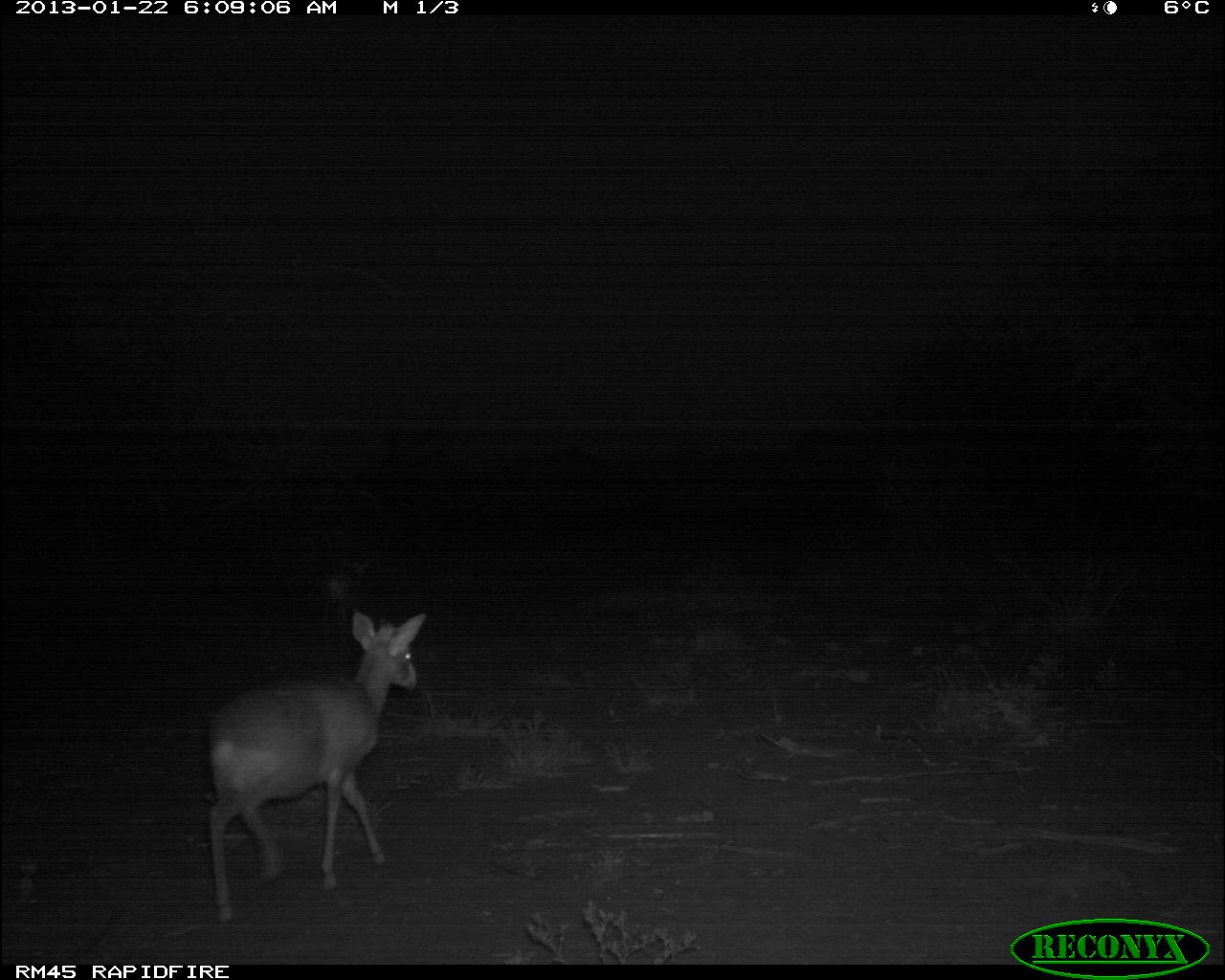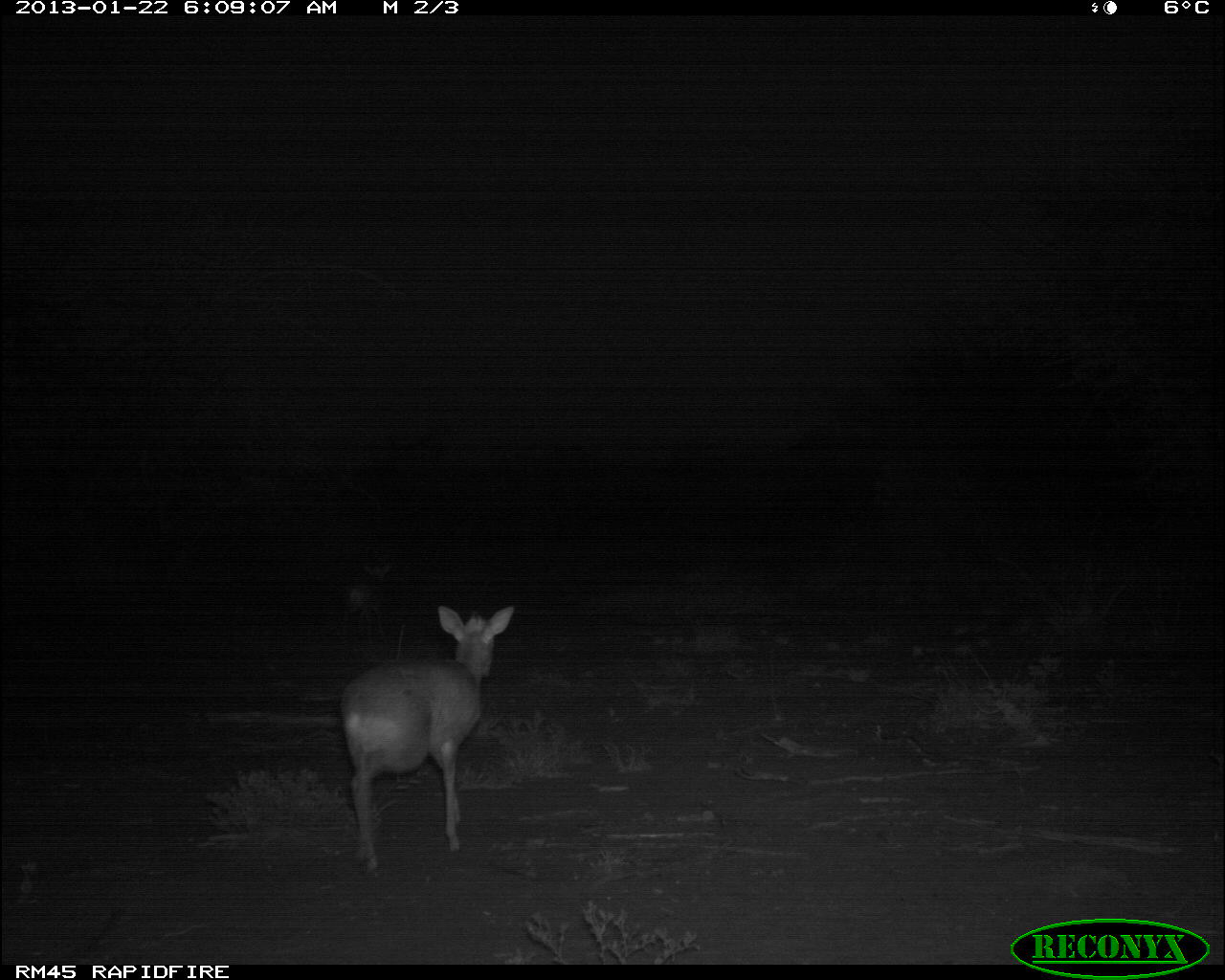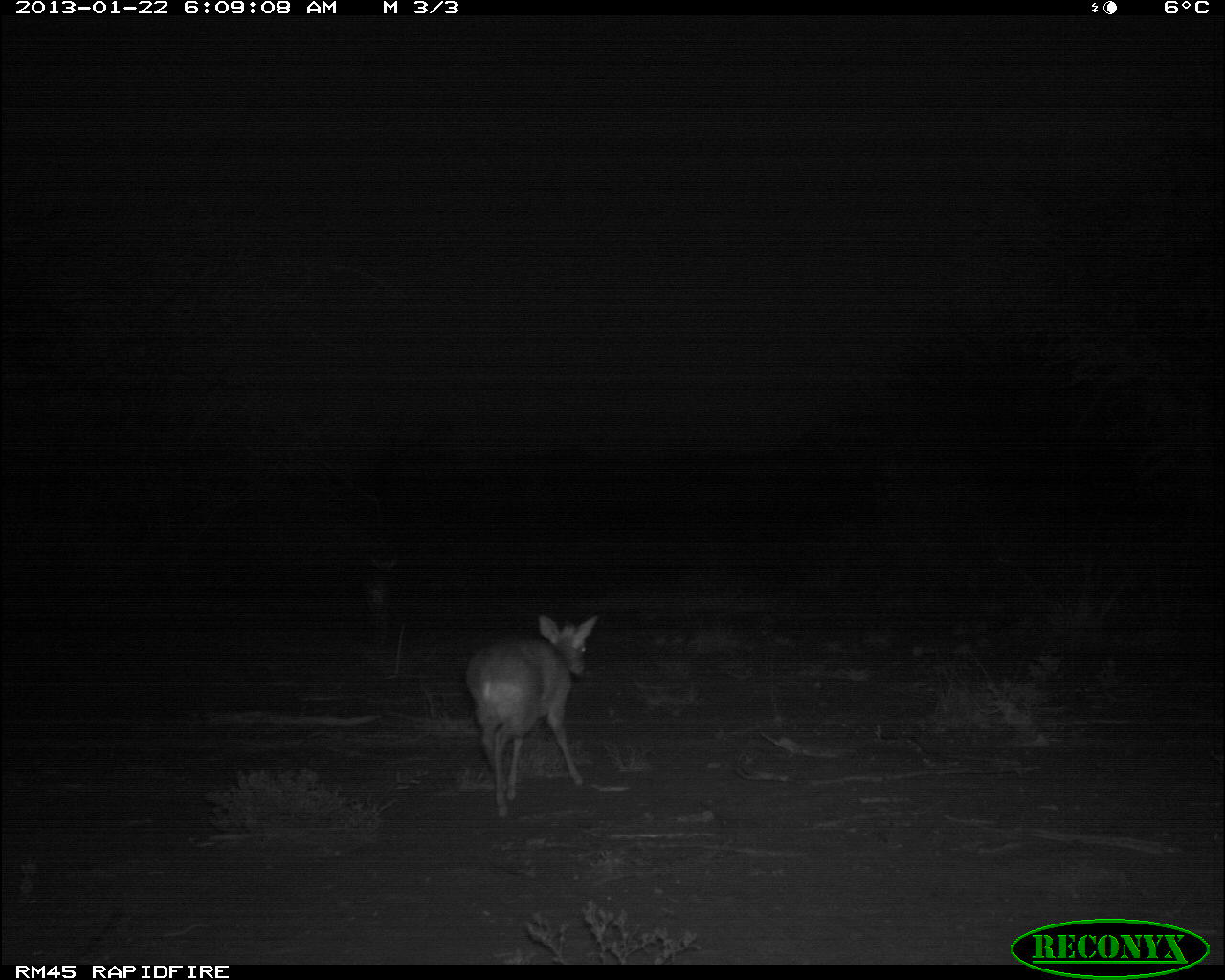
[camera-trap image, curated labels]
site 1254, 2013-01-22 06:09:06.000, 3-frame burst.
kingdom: Animalia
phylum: Chordata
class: Mammalia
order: Artiodactyla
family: Bovidae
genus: Madoqua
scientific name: Madoqua guentheri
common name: günther's dik-dik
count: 2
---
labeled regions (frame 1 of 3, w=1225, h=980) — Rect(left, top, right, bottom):
madoqua guentheri: Rect(207, 609, 431, 925)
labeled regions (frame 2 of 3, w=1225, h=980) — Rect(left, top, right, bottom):
madoqua guentheri: Rect(341, 604, 513, 876)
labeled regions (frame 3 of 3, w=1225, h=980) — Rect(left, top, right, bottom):
madoqua guentheri: Rect(465, 612, 602, 817)